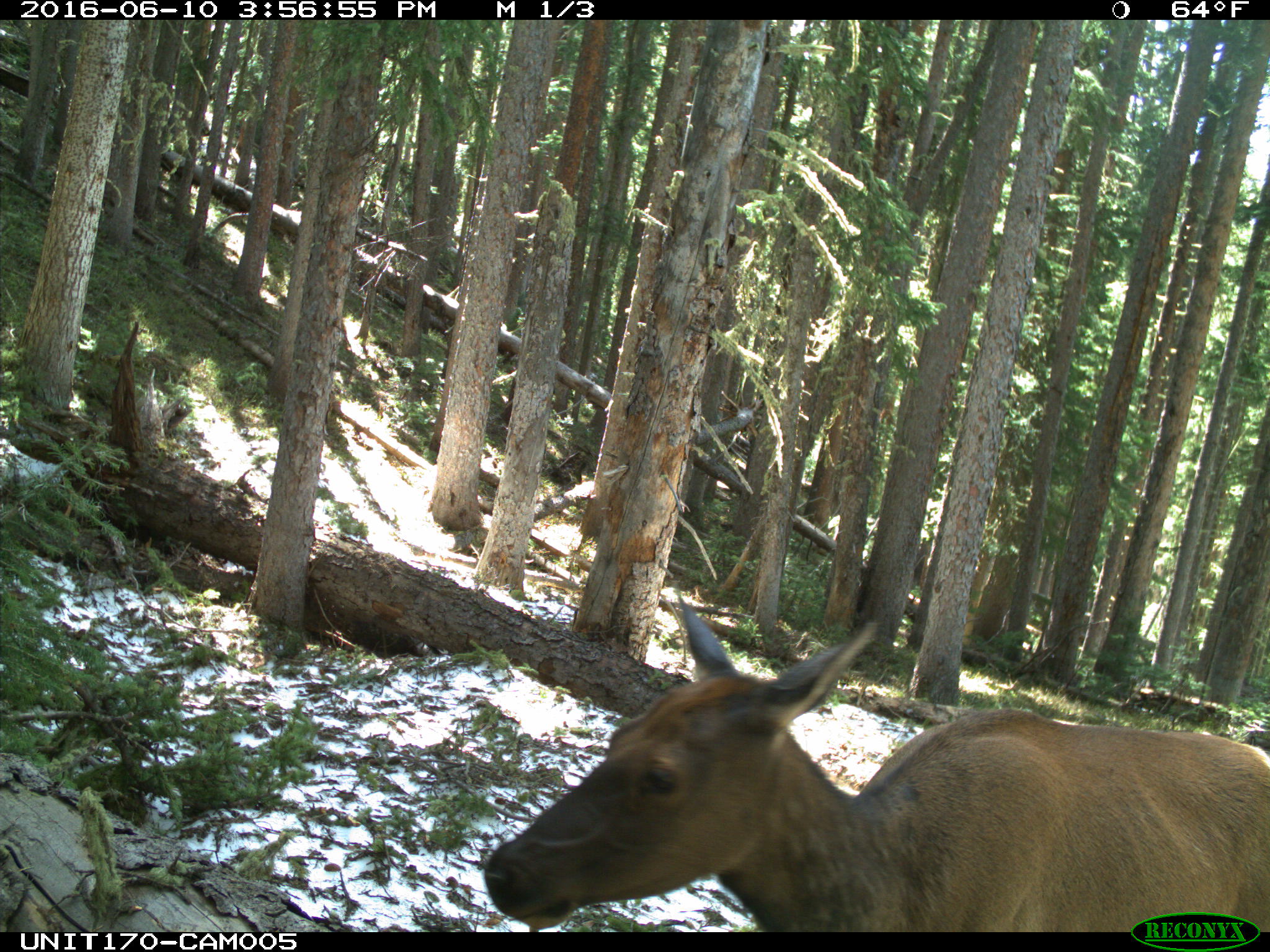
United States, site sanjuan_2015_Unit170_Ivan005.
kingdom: Animalia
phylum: Chordata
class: Mammalia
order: Artiodactyla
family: Cervidae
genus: Cervus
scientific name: Cervus elaphus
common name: red deer